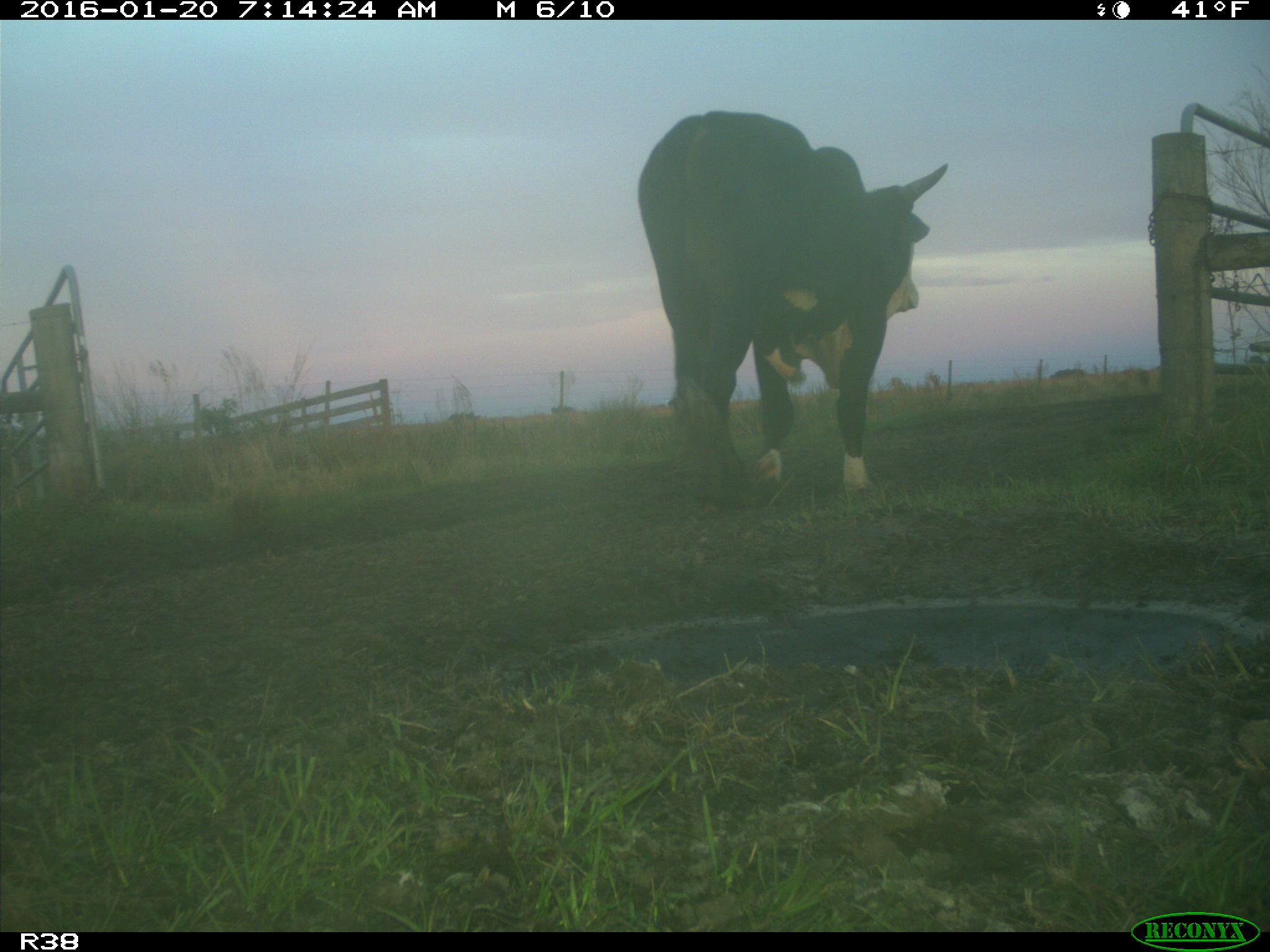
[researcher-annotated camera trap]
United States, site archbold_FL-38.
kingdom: Animalia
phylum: Chordata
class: Mammalia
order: Artiodactyla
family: Bovidae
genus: Bos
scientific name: Bos taurus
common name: domestic cow